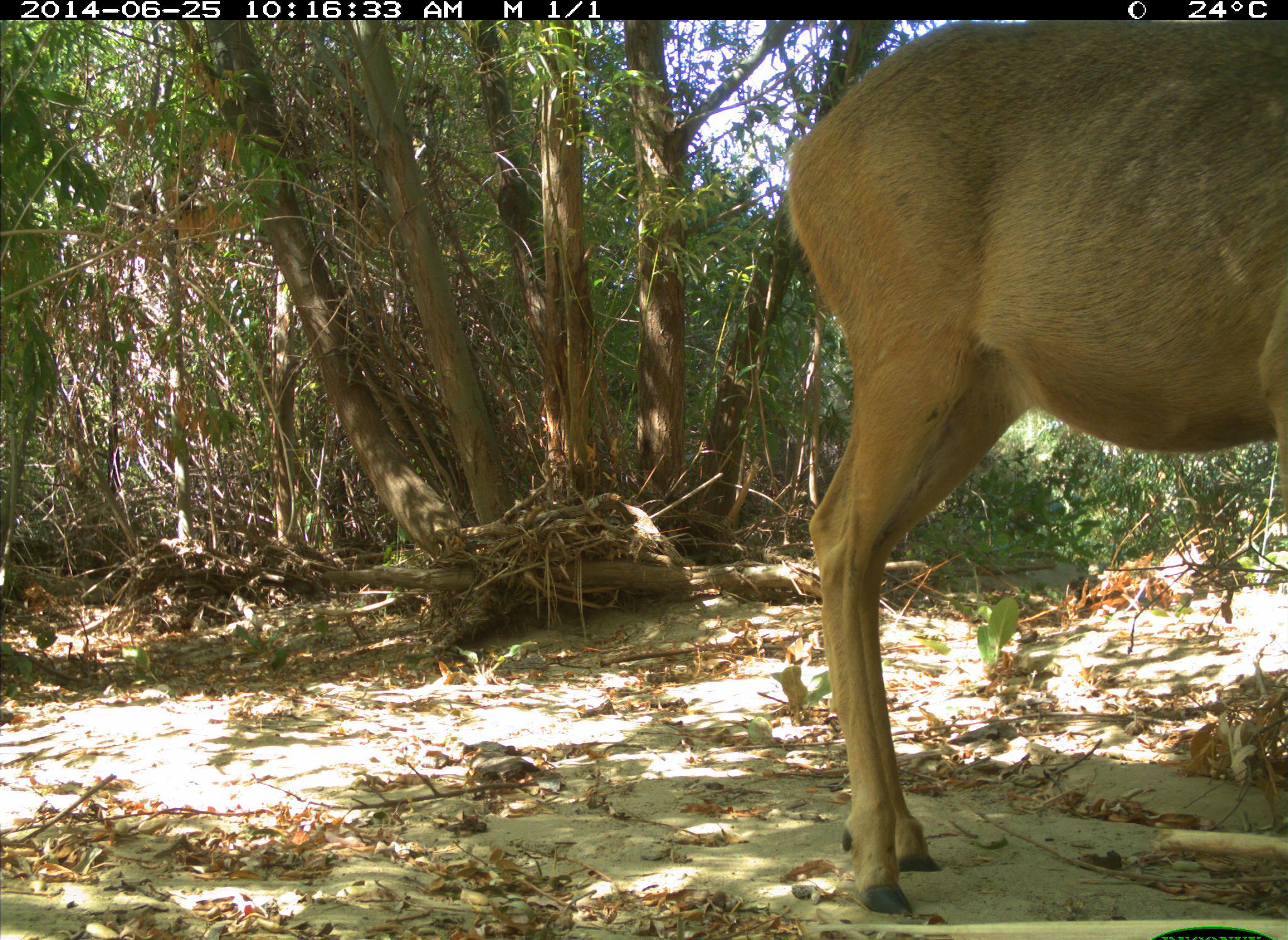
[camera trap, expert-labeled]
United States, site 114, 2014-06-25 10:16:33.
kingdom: Animalia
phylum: Chordata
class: Mammalia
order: Artiodactyla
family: Cervidae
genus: Odocoileus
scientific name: Odocoileus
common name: deer